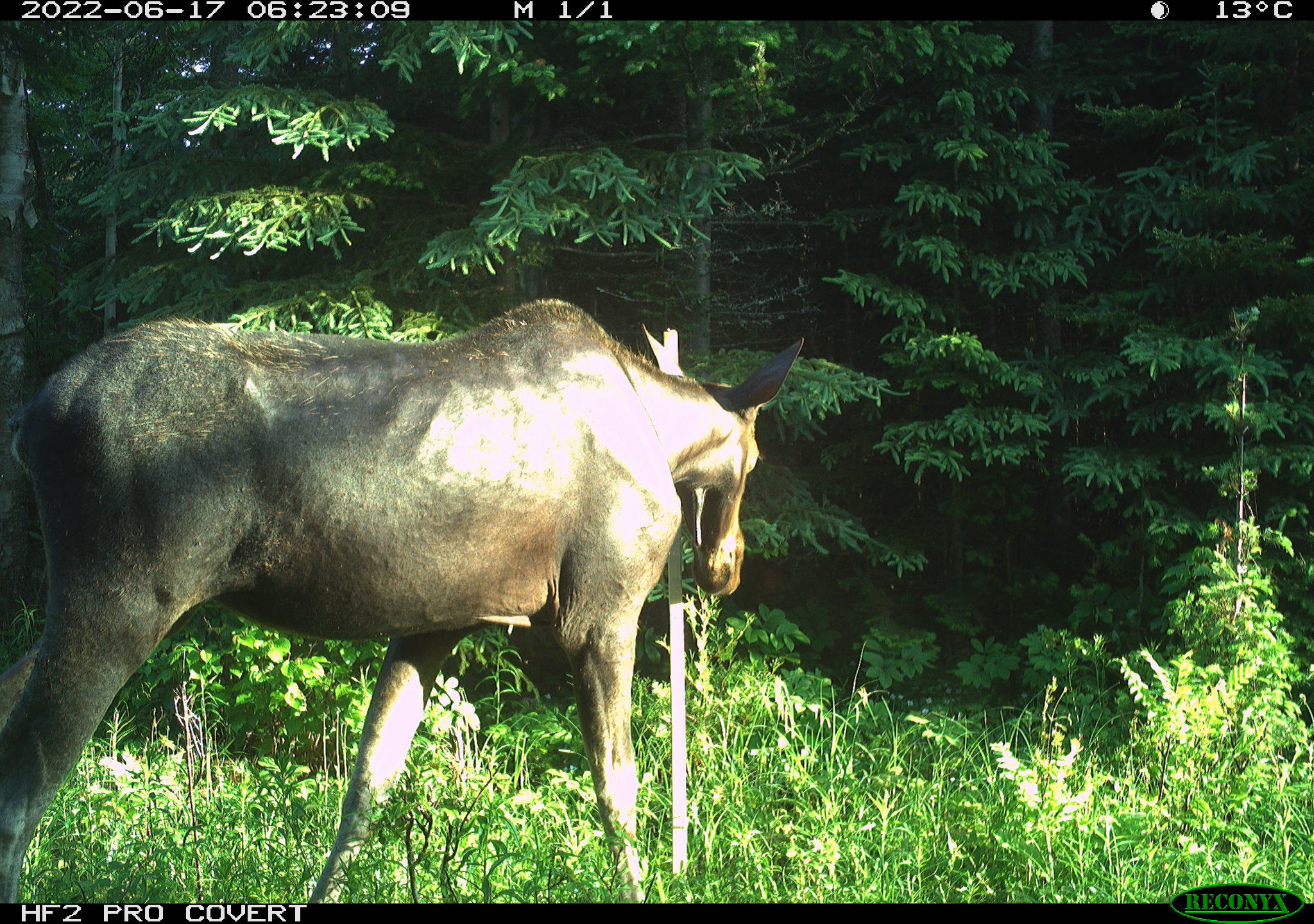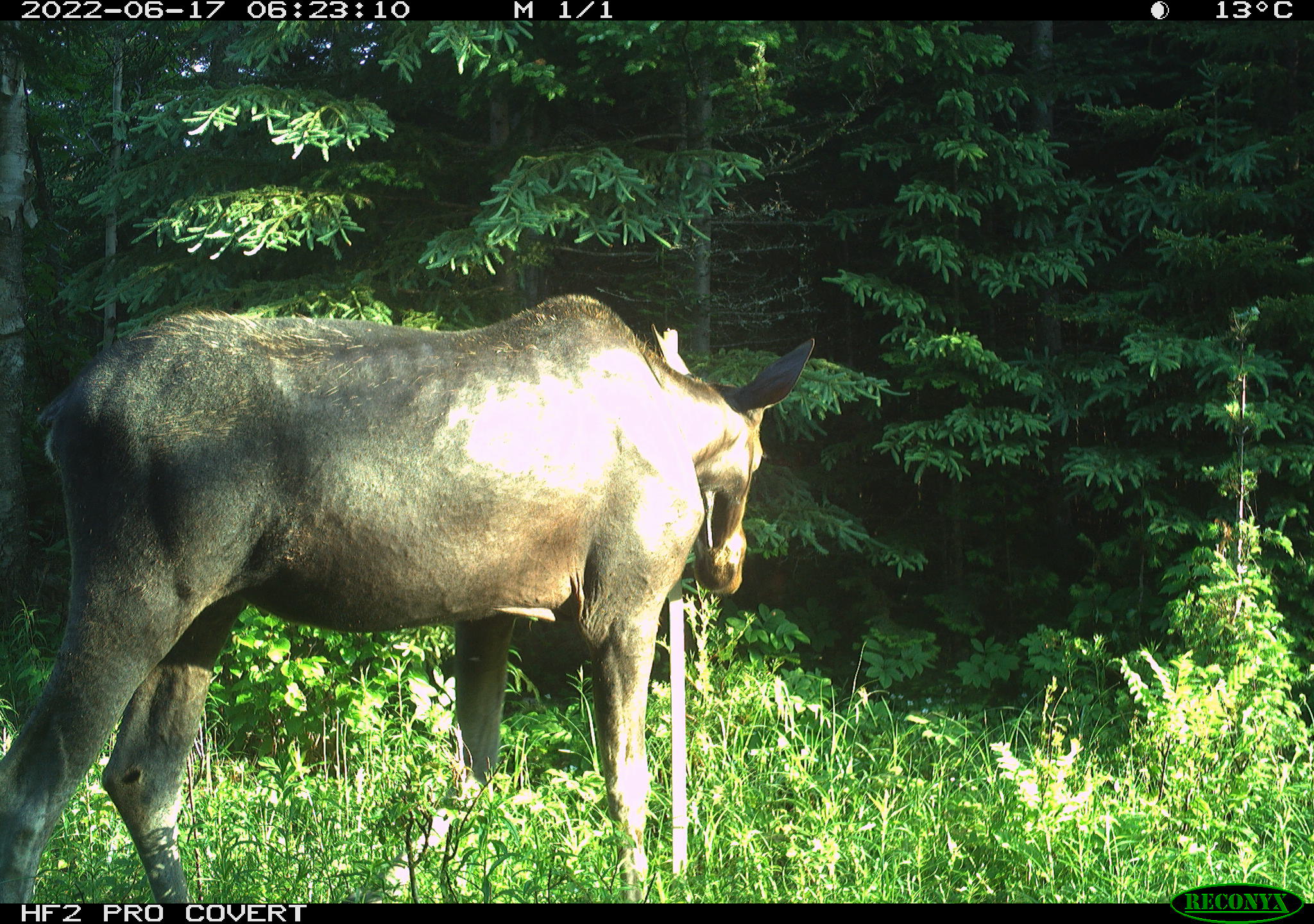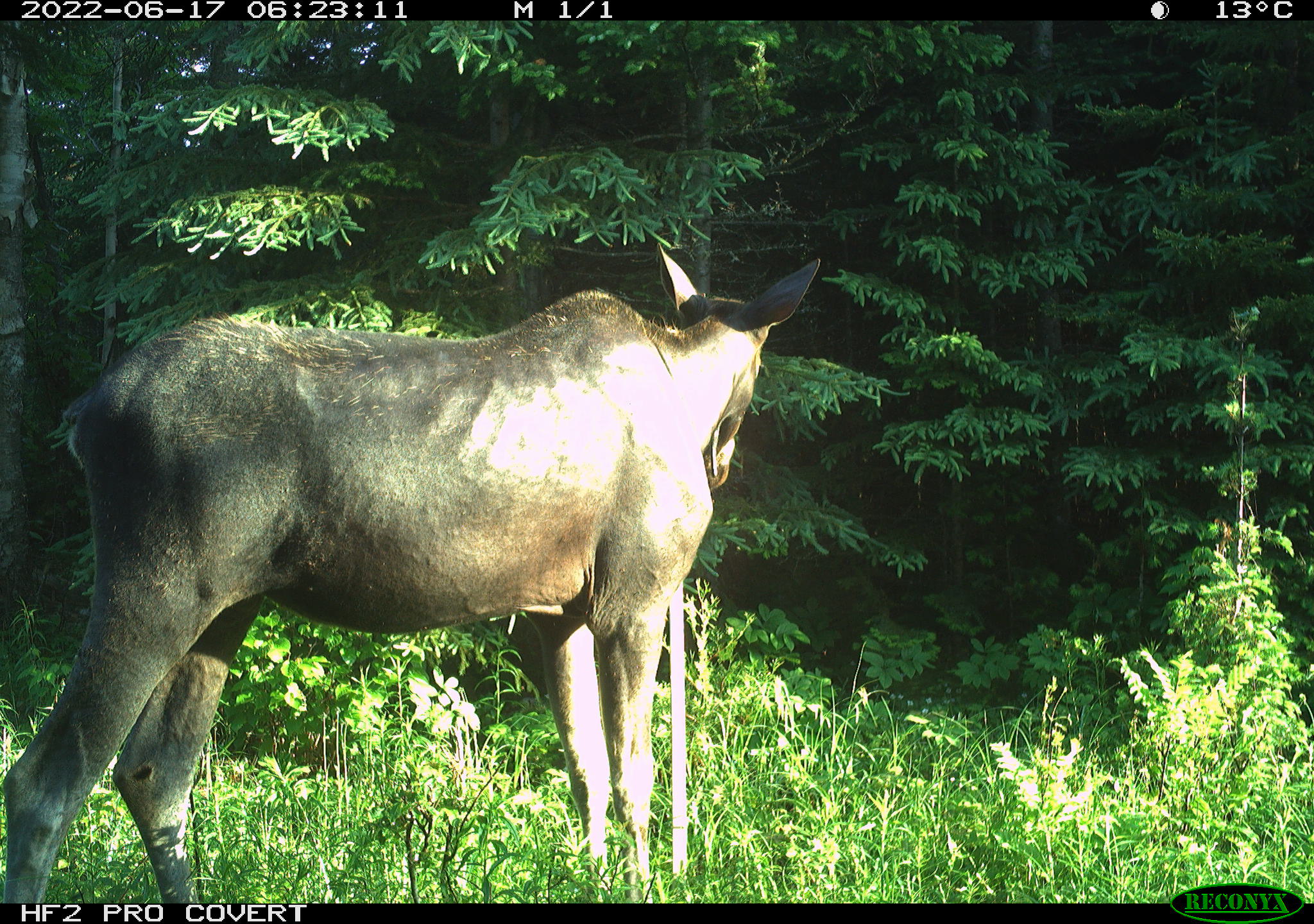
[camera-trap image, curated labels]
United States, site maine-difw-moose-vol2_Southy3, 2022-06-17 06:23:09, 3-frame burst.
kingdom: Animalia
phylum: Chordata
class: Mammalia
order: Artiodactyla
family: Cervidae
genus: Alces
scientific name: Alces alces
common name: moose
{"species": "moose (Alces alces)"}